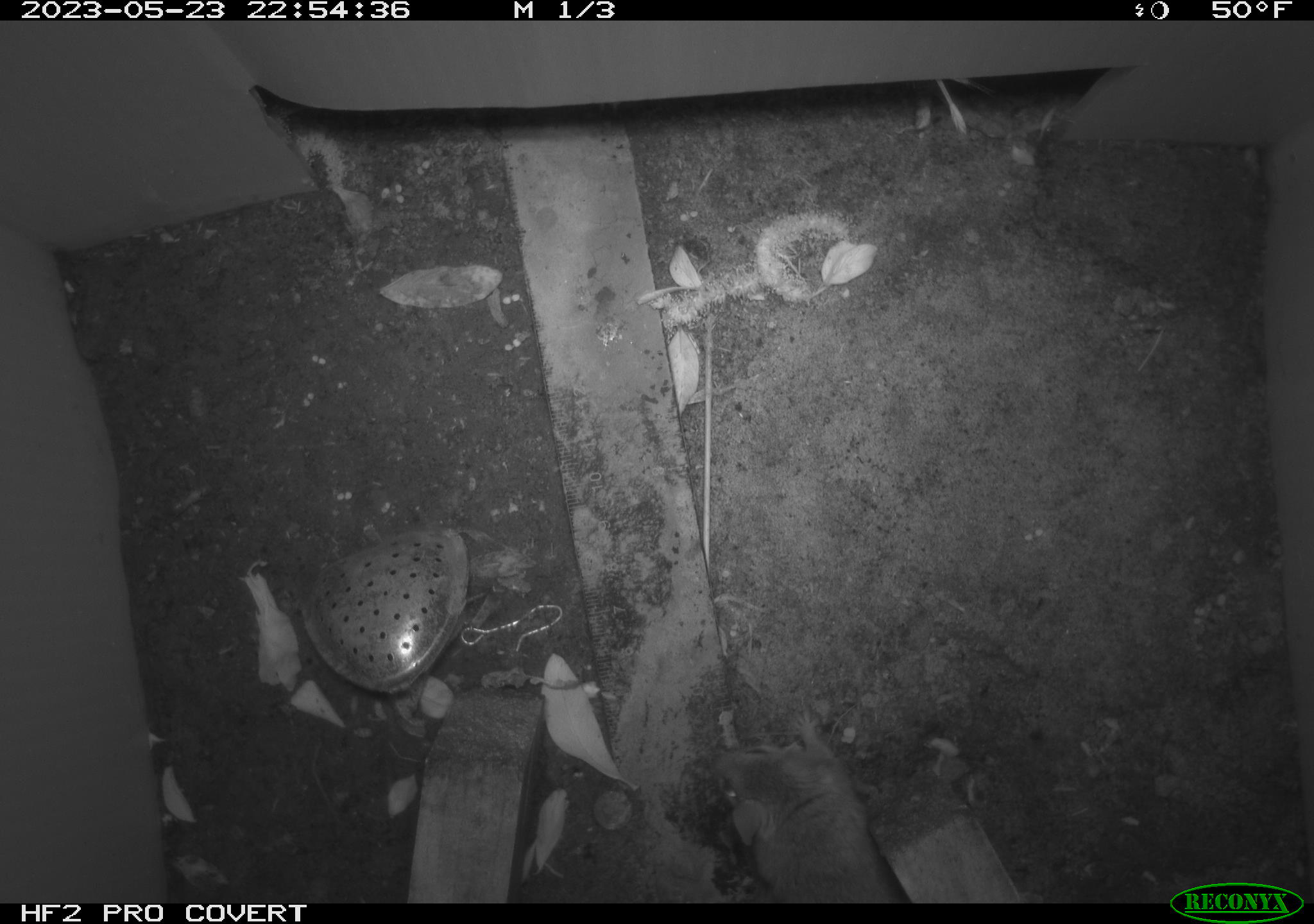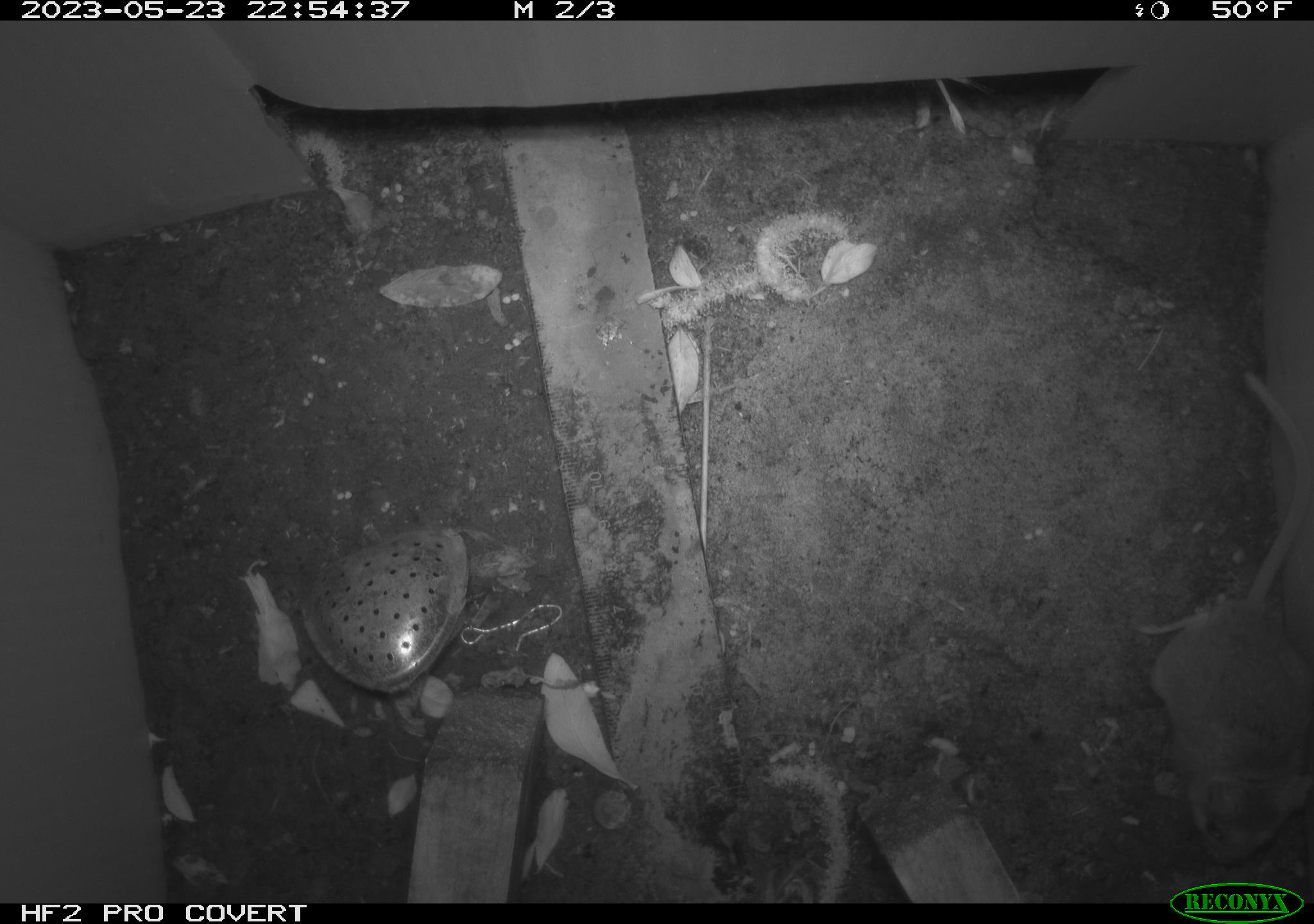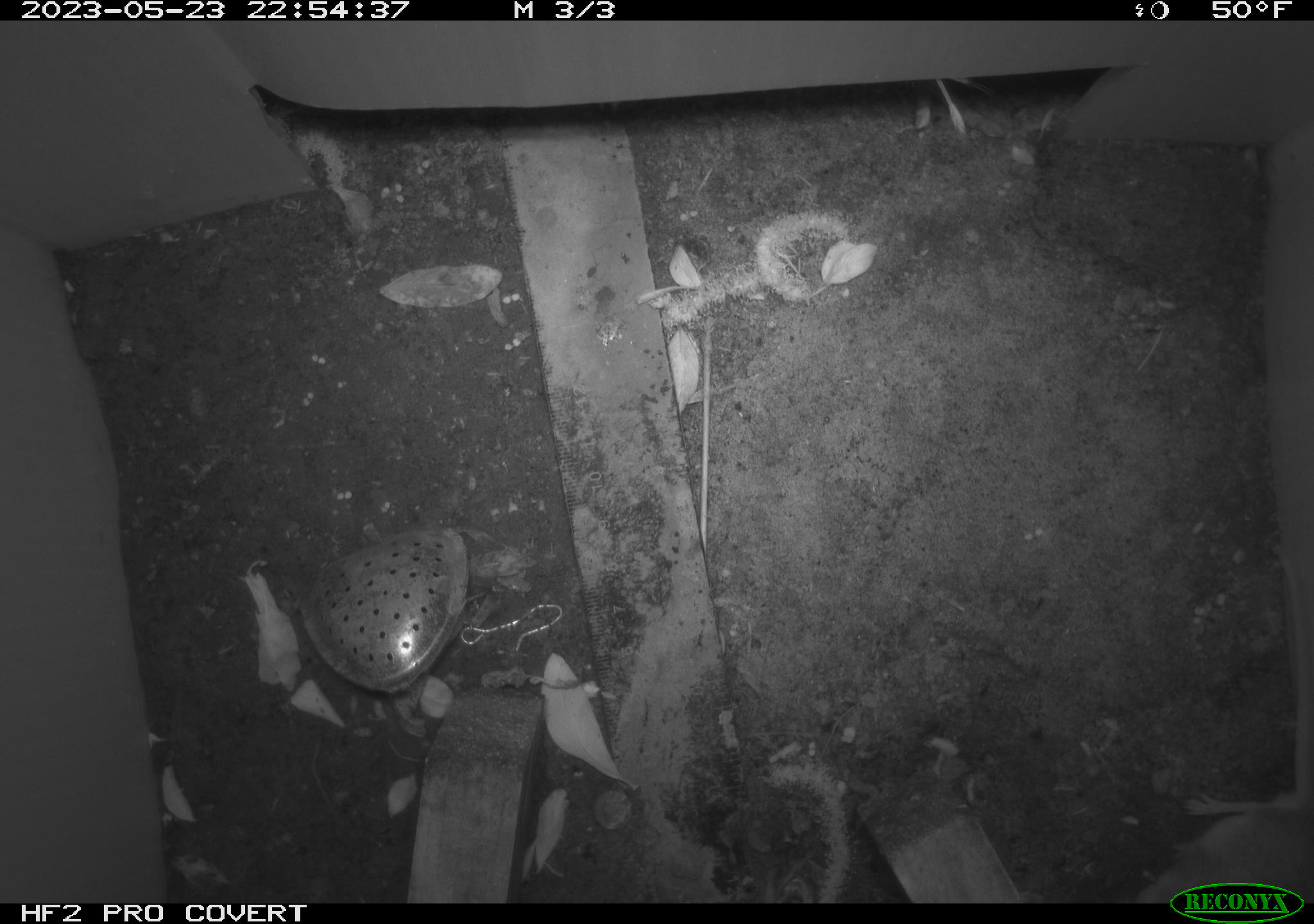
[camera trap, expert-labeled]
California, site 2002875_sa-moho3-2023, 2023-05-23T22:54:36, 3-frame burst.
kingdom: Animalia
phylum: Chordata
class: Mammalia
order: Rodentia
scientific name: Rodentia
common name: mouse species